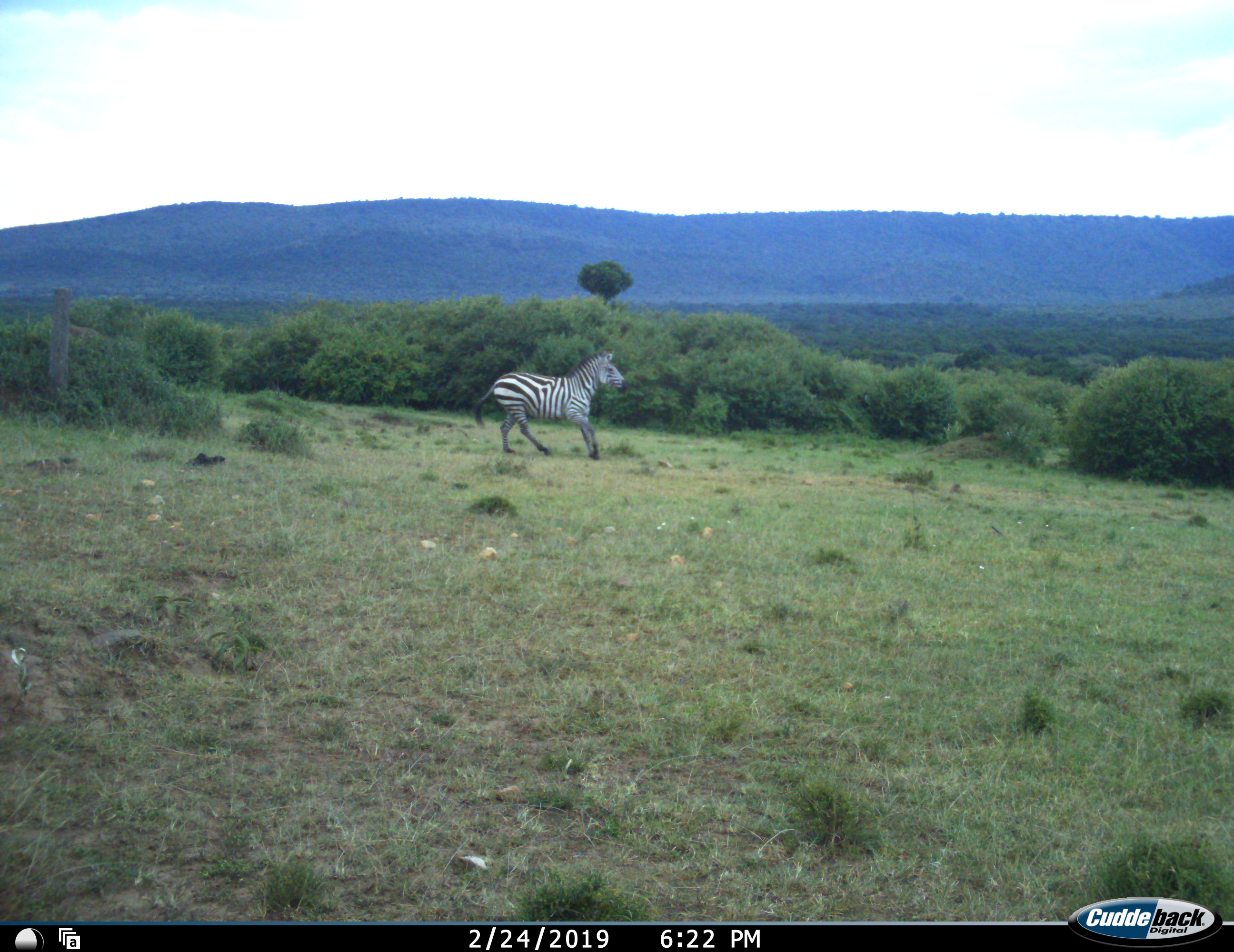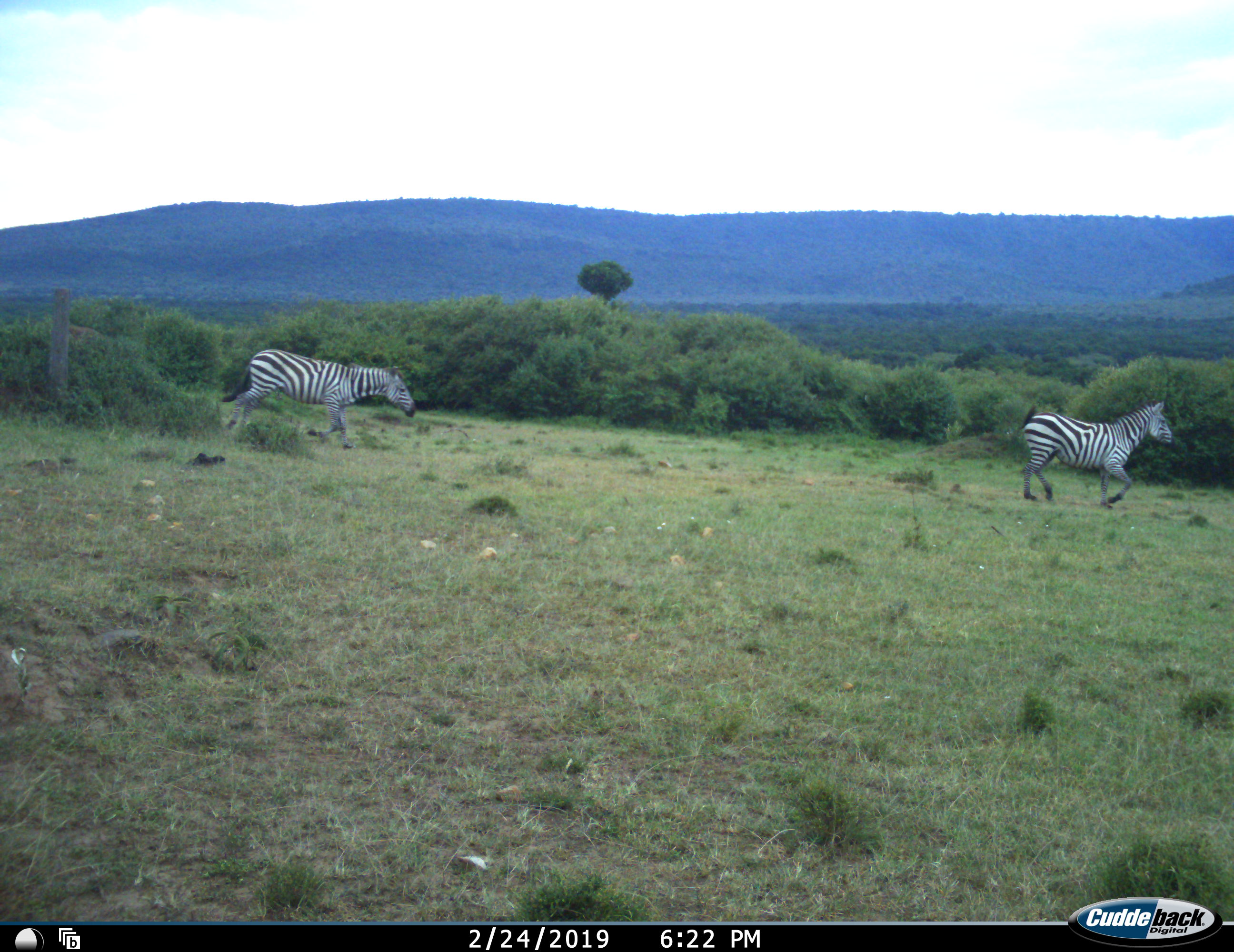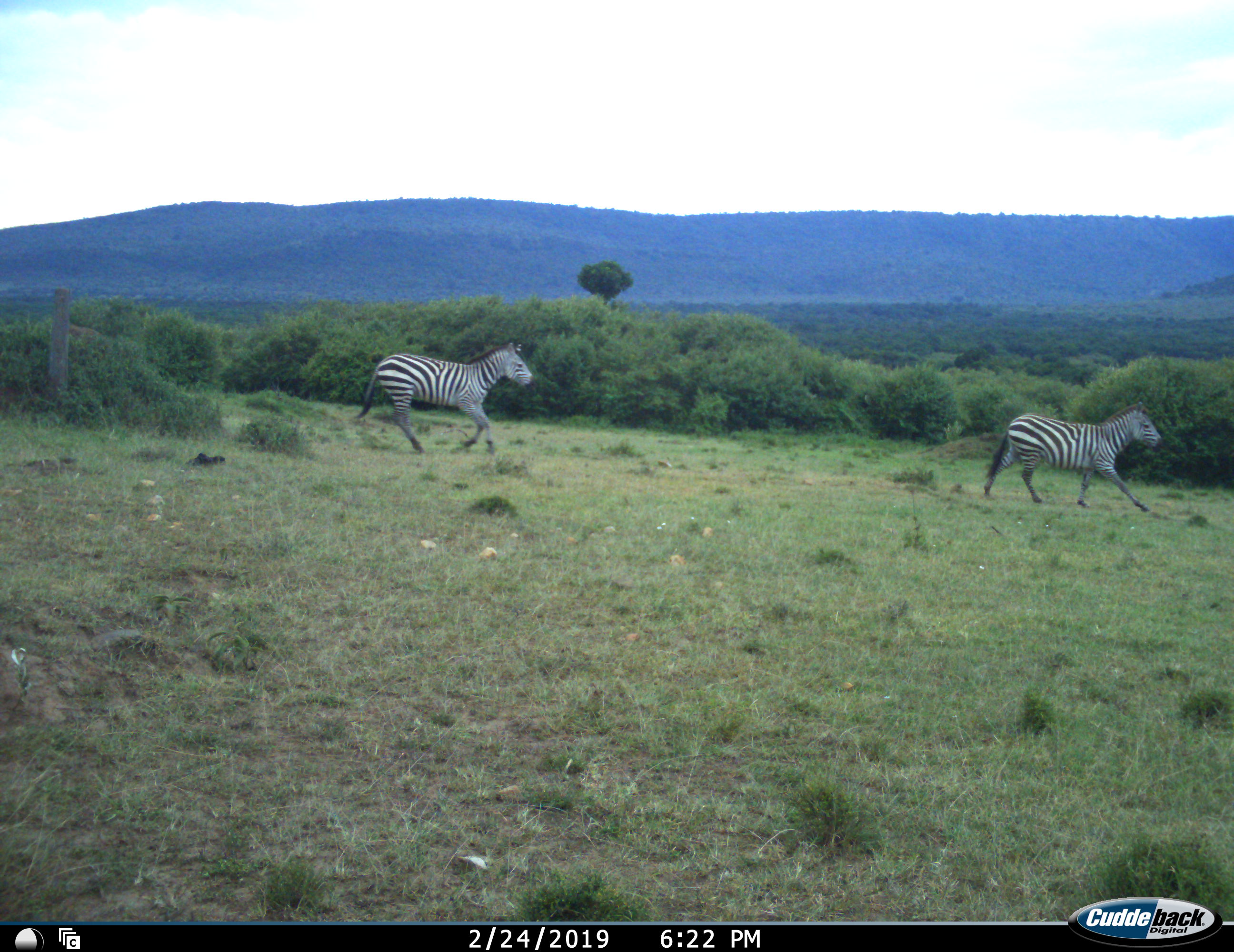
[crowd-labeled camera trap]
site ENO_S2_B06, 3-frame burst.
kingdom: Animalia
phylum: Chordata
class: Mammalia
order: Perissodactyla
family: Equidae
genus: Equus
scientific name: Equus quagga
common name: plains zebra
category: zebraplains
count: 2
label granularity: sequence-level